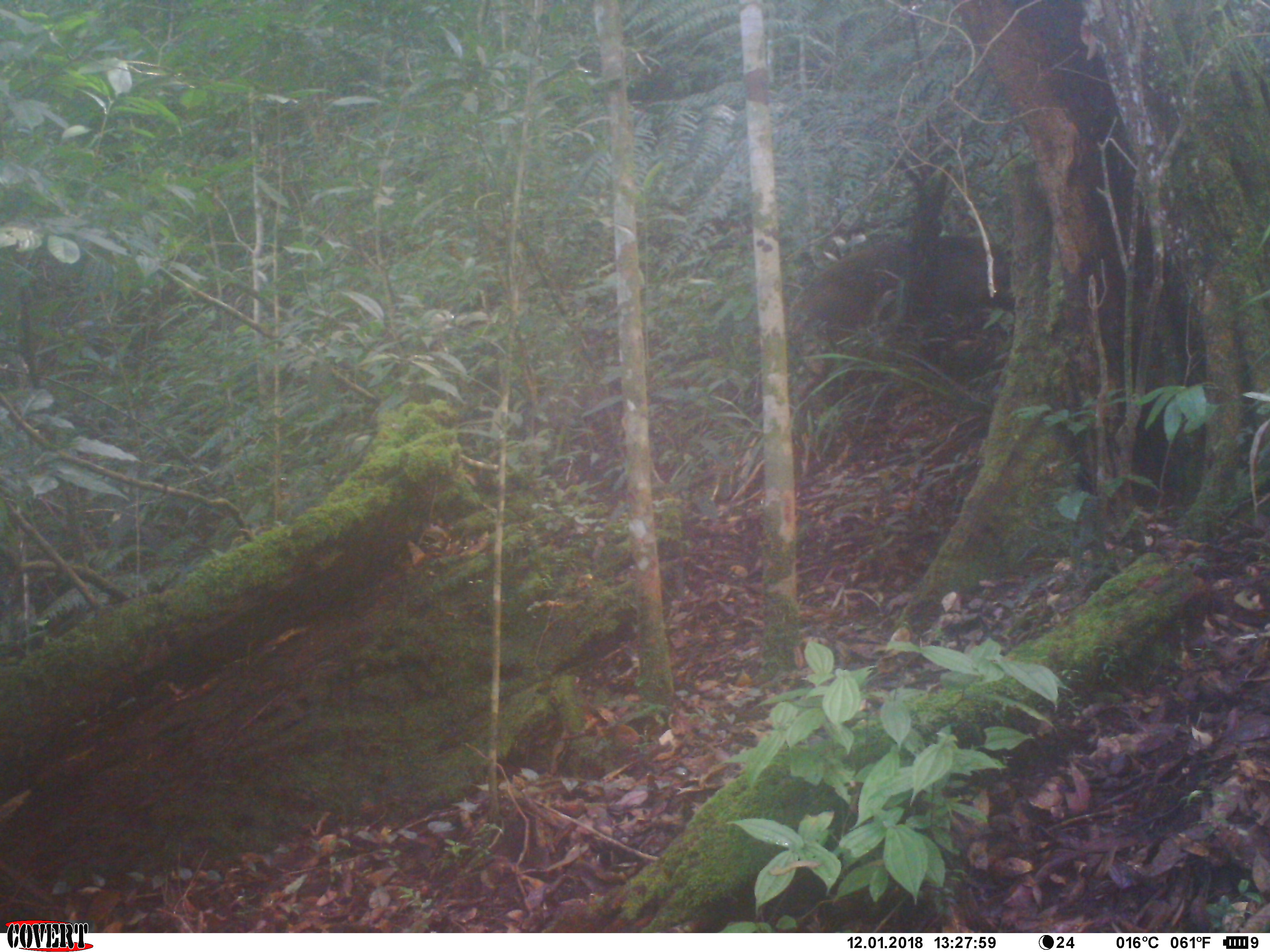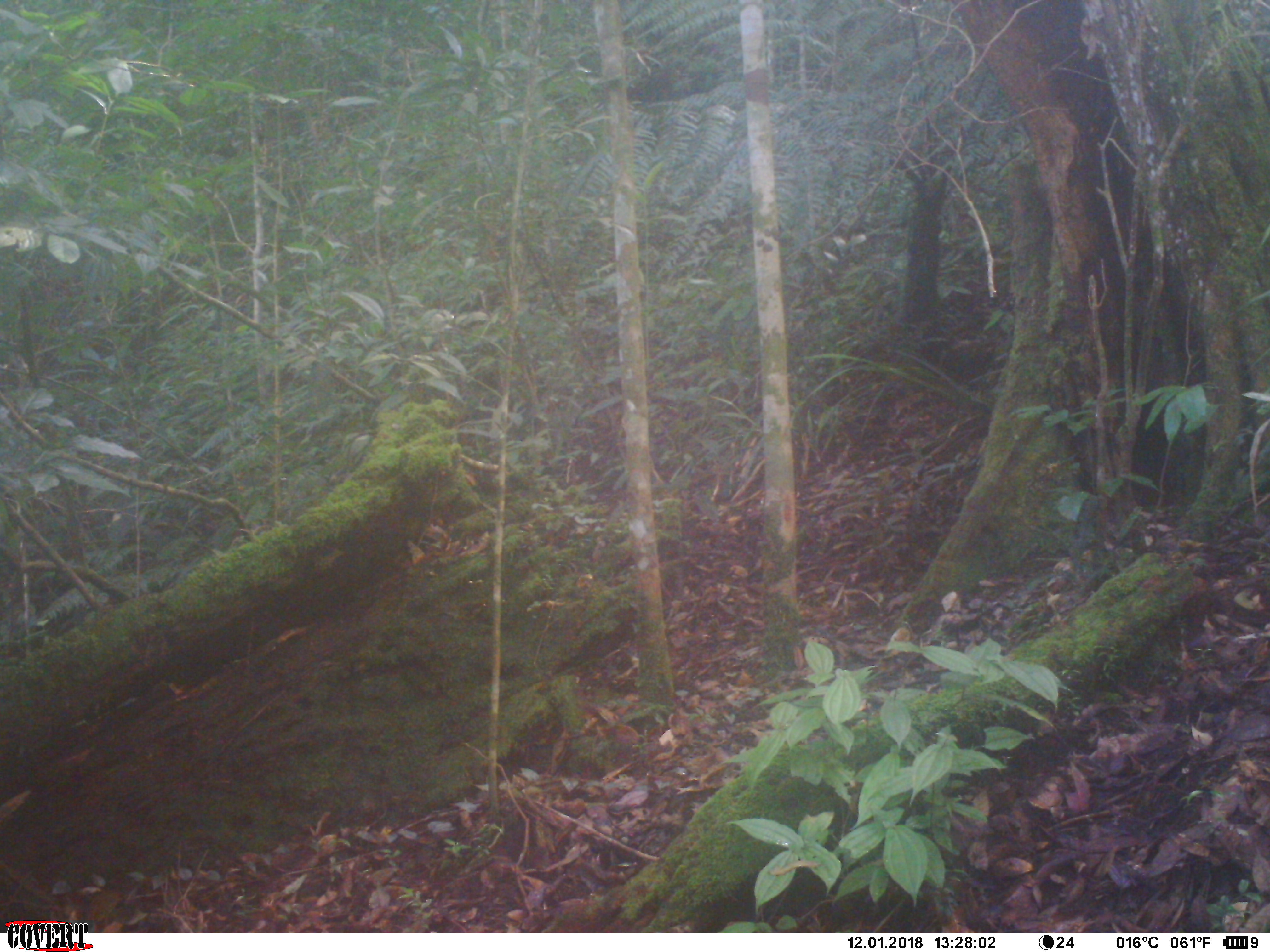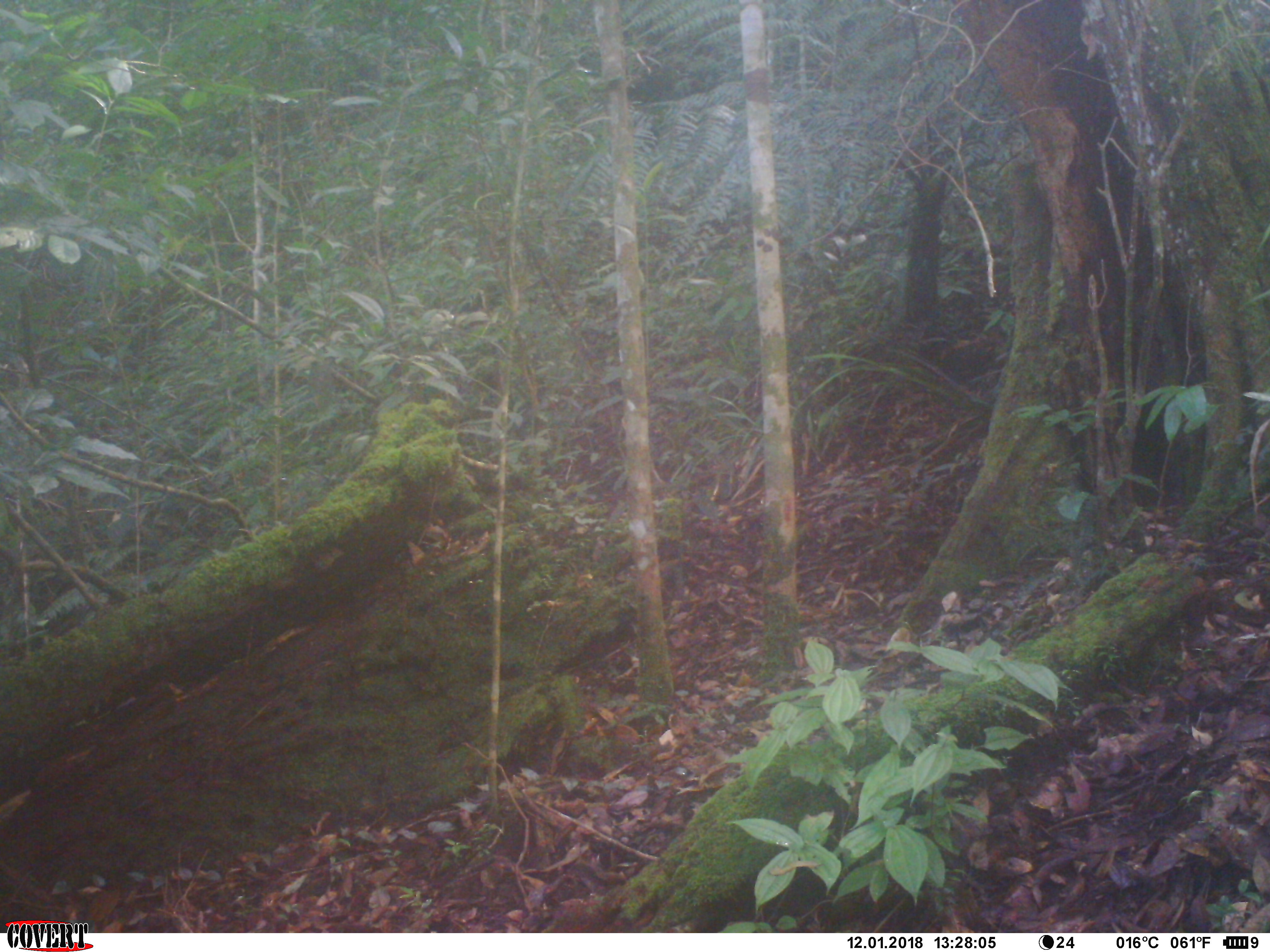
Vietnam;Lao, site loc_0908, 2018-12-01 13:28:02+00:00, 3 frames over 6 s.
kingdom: Animalia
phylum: Chordata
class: Mammalia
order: Artiodactyla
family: Suidae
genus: Sus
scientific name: Sus scrofa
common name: eurasian wild pig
Eurasian wild pig (Sus scrofa). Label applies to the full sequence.